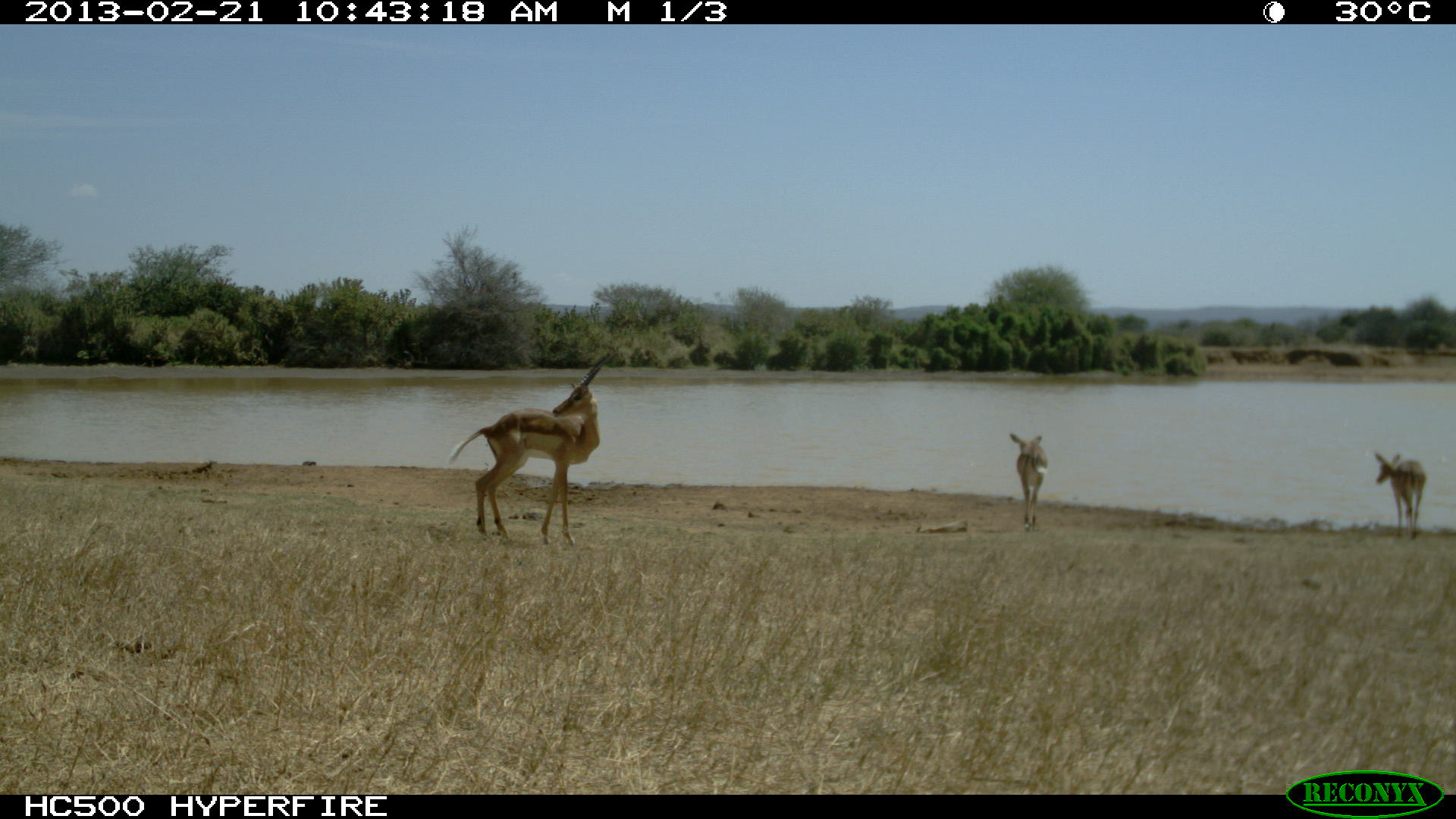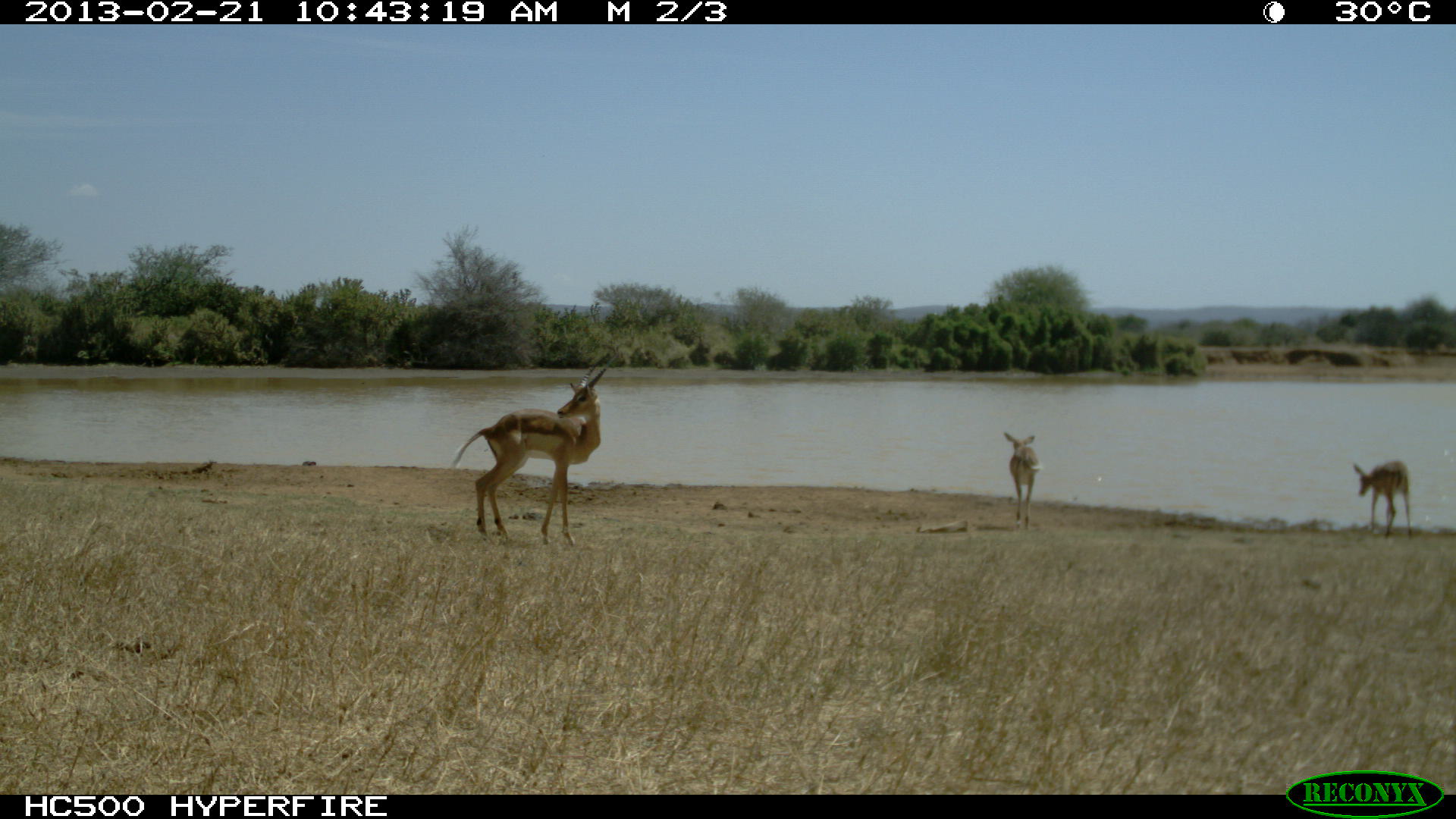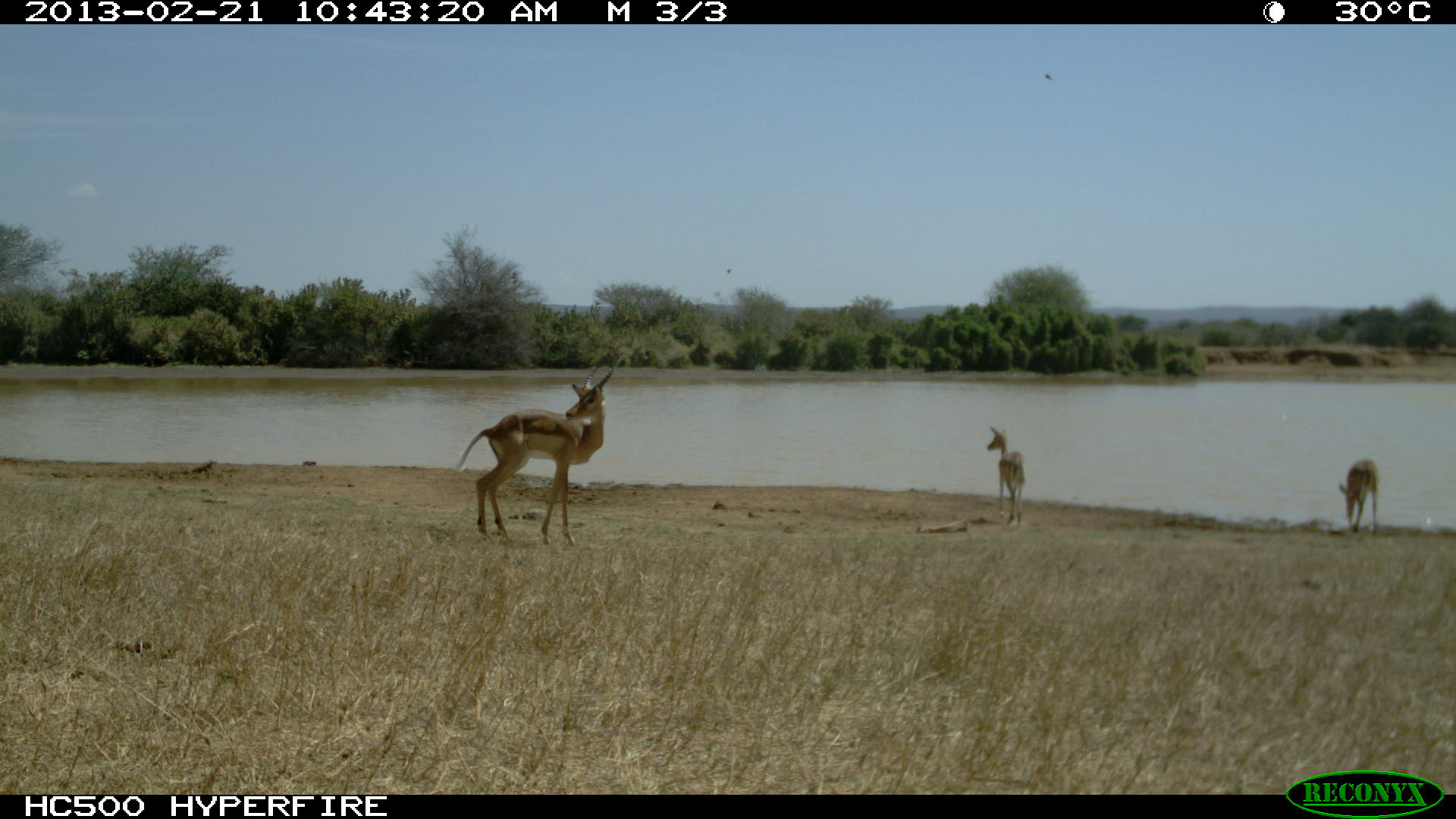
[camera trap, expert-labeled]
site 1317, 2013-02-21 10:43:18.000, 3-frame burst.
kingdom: Animalia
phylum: Chordata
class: Mammalia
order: Artiodactyla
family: Bovidae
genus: Aepyceros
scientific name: Aepyceros melampus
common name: impala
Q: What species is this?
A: Aepyceros melampus (impala).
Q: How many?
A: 3.